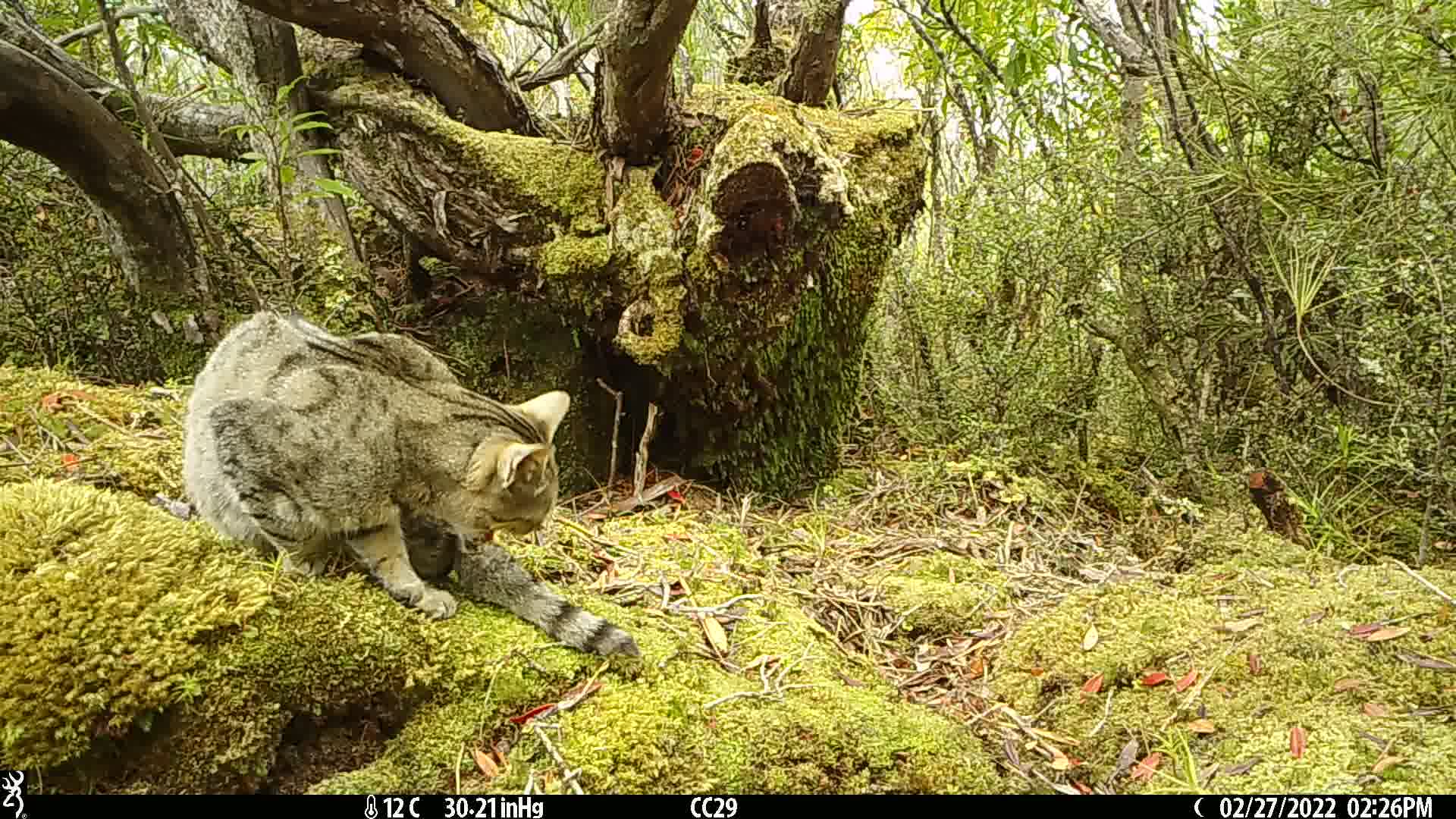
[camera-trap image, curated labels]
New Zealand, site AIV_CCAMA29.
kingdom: Animalia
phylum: Chordata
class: Mammalia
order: Carnivora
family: Felidae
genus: Felis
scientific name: Felis catus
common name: domestic cat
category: cat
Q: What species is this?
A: Cat (domestic cat) (Felis catus).